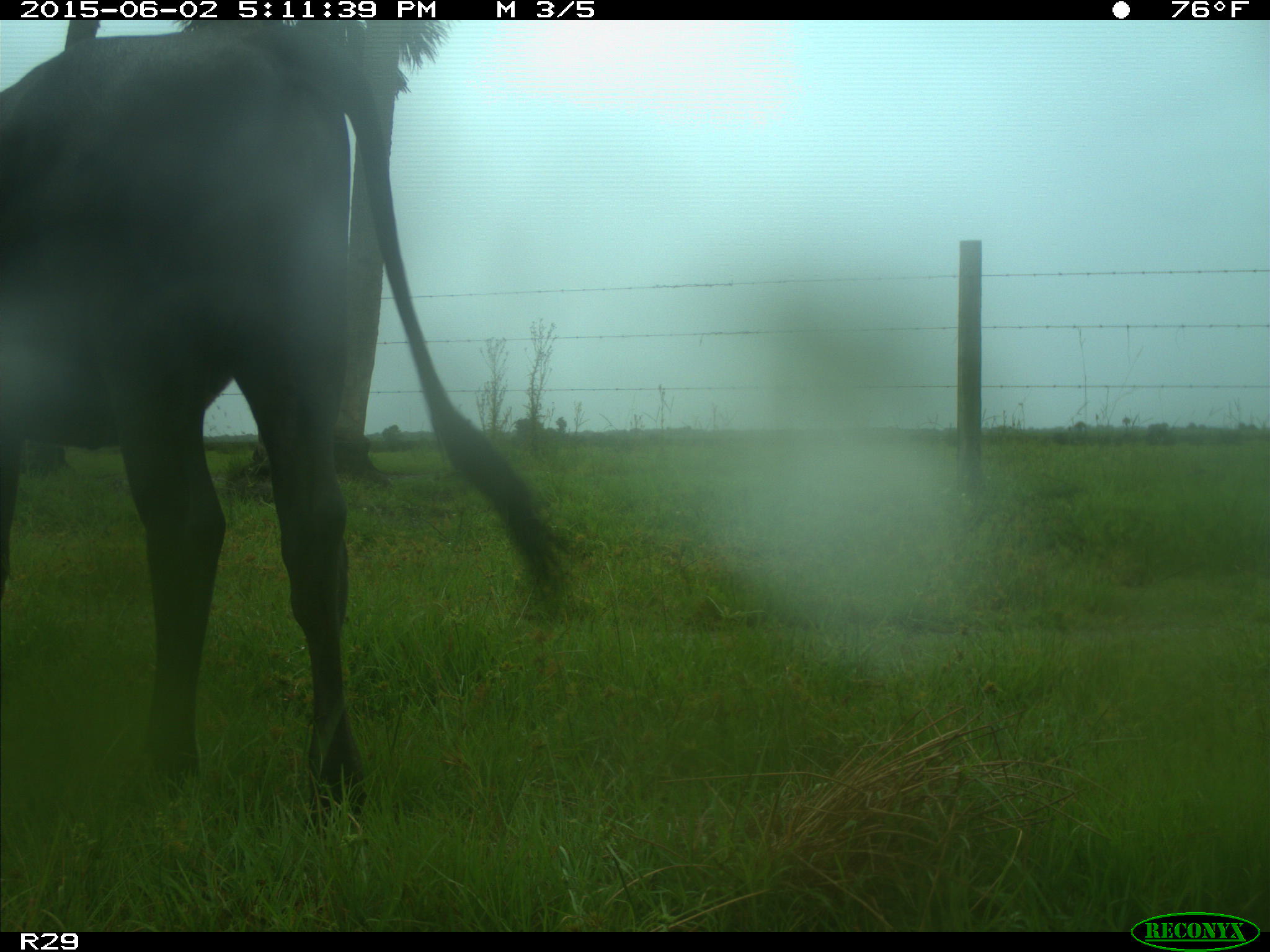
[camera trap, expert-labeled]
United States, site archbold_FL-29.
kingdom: Animalia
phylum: Chordata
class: Mammalia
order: Artiodactyla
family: Bovidae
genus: Bos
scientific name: Bos taurus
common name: domestic cow